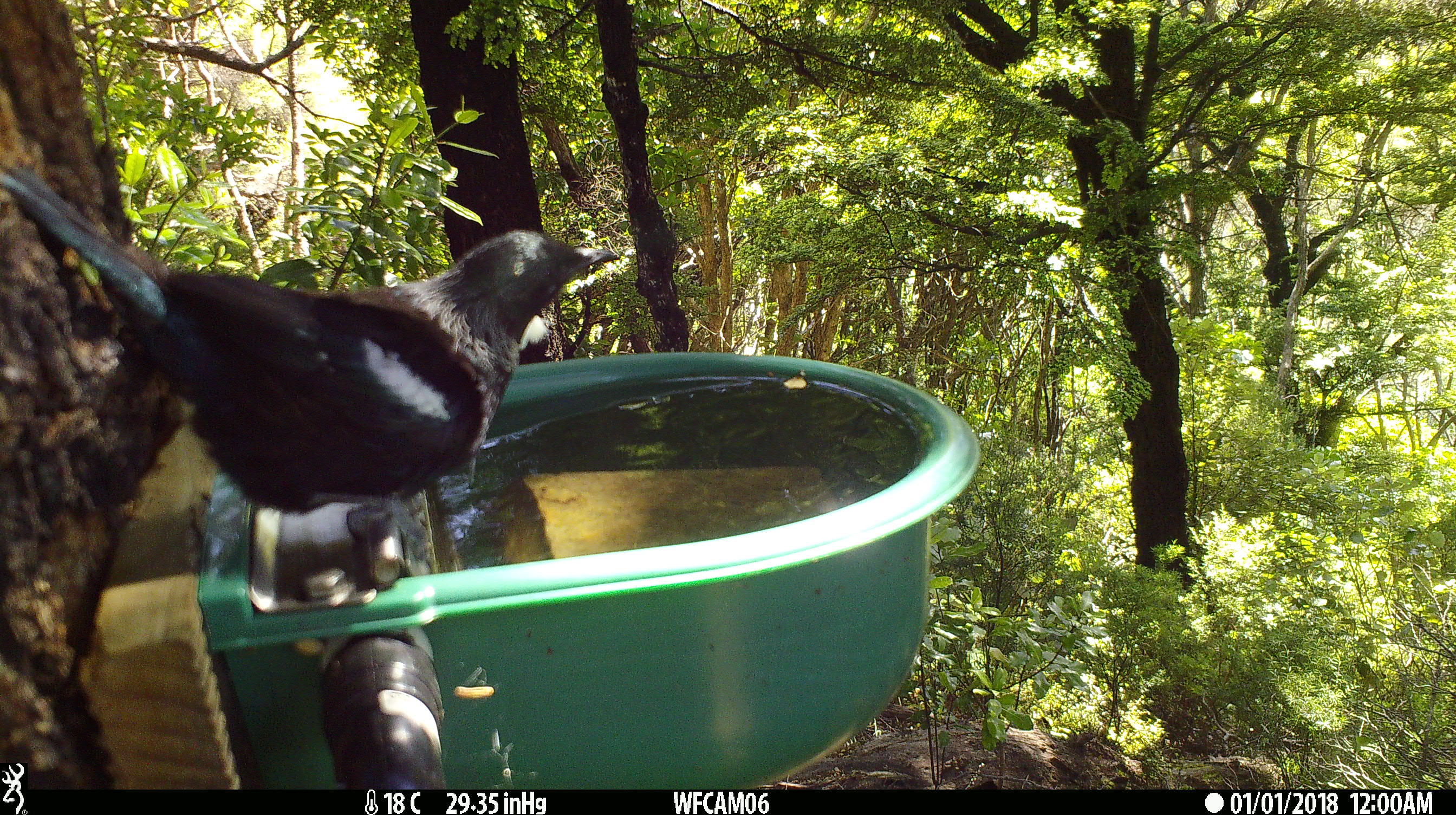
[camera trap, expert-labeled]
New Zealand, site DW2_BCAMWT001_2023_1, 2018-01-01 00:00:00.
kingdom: Animalia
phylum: Chordata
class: Aves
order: Passeriformes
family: Meliphagidae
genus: Prosthemadera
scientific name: Prosthemadera novaeseelandiae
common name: tui